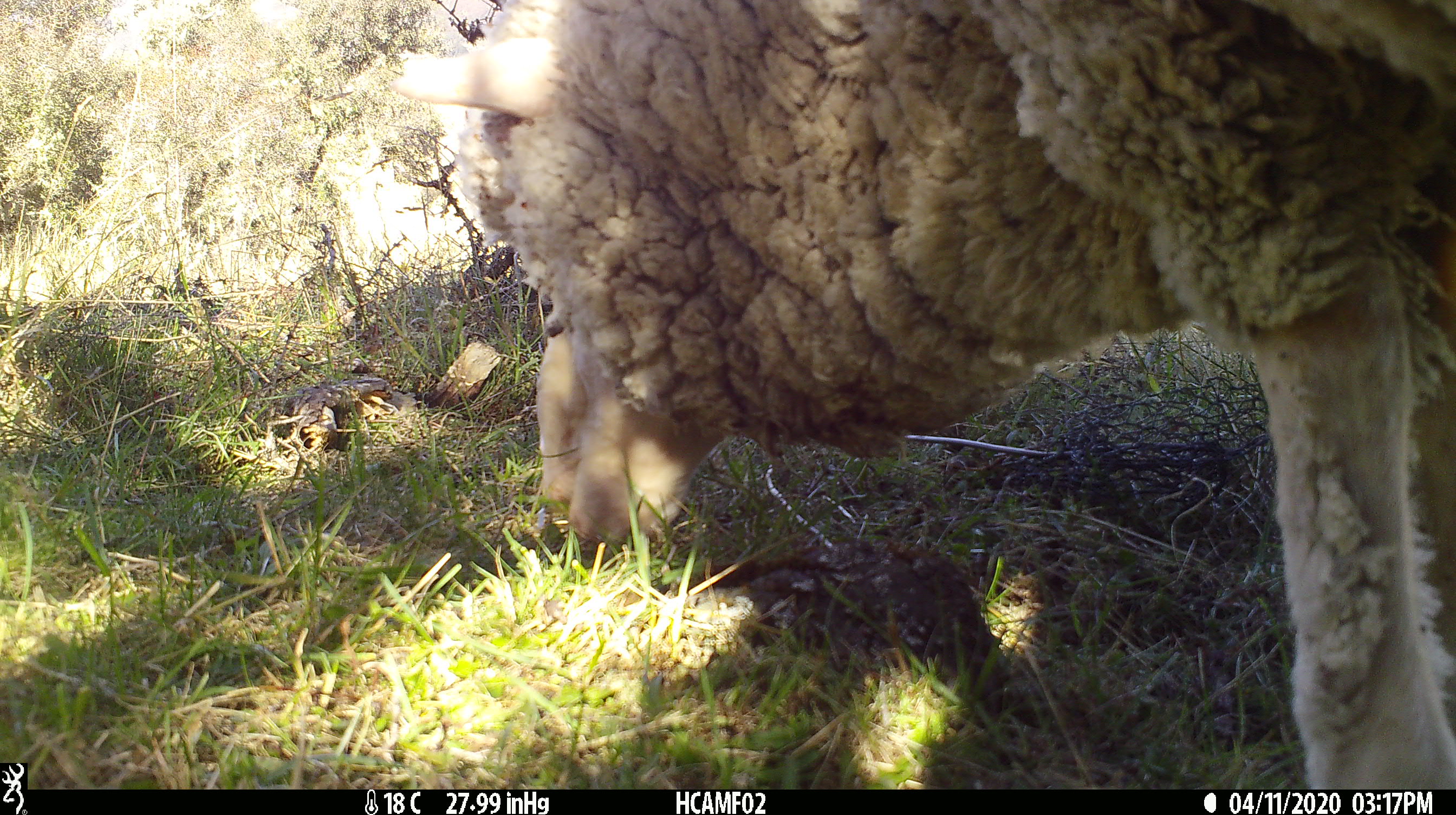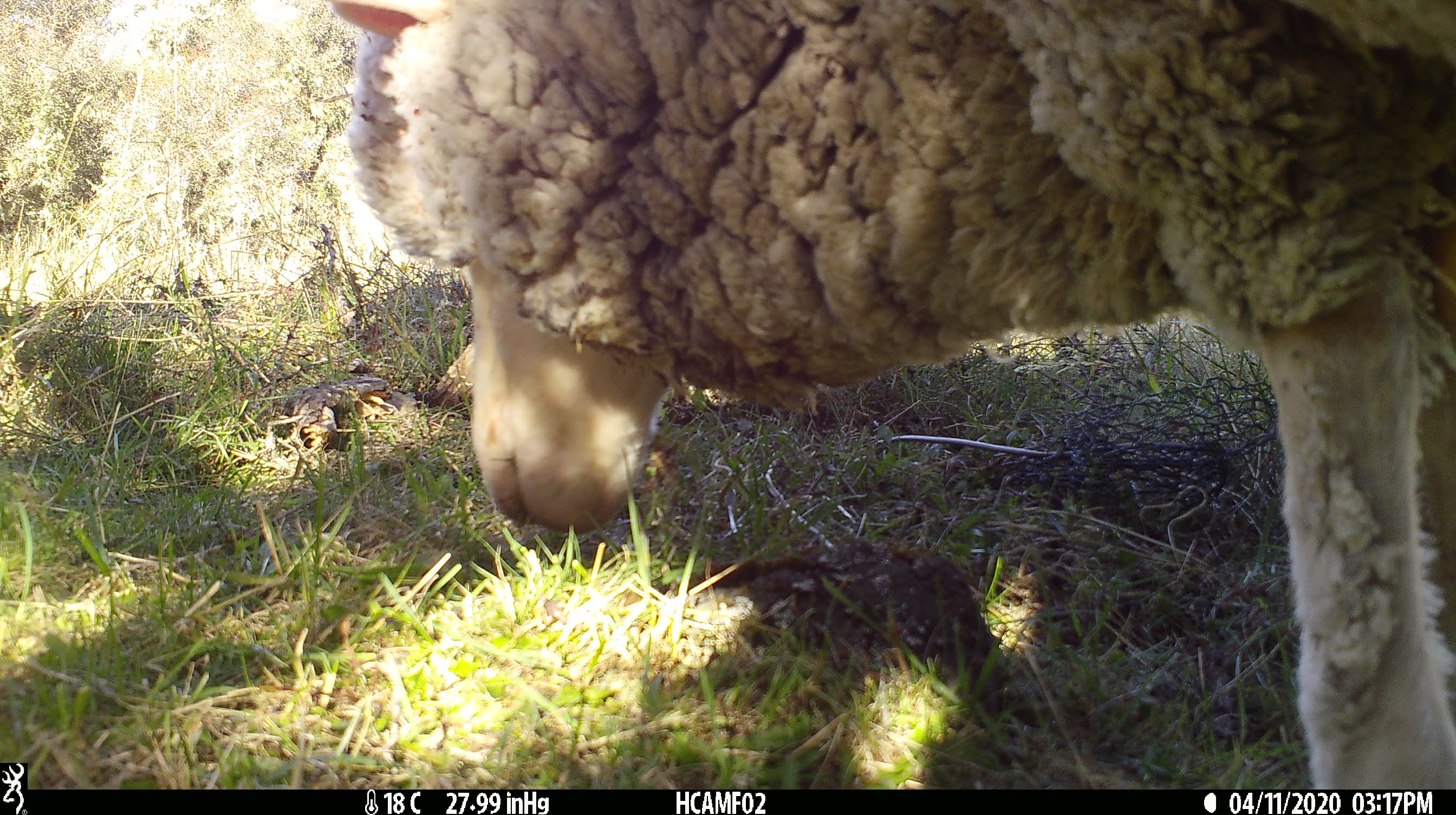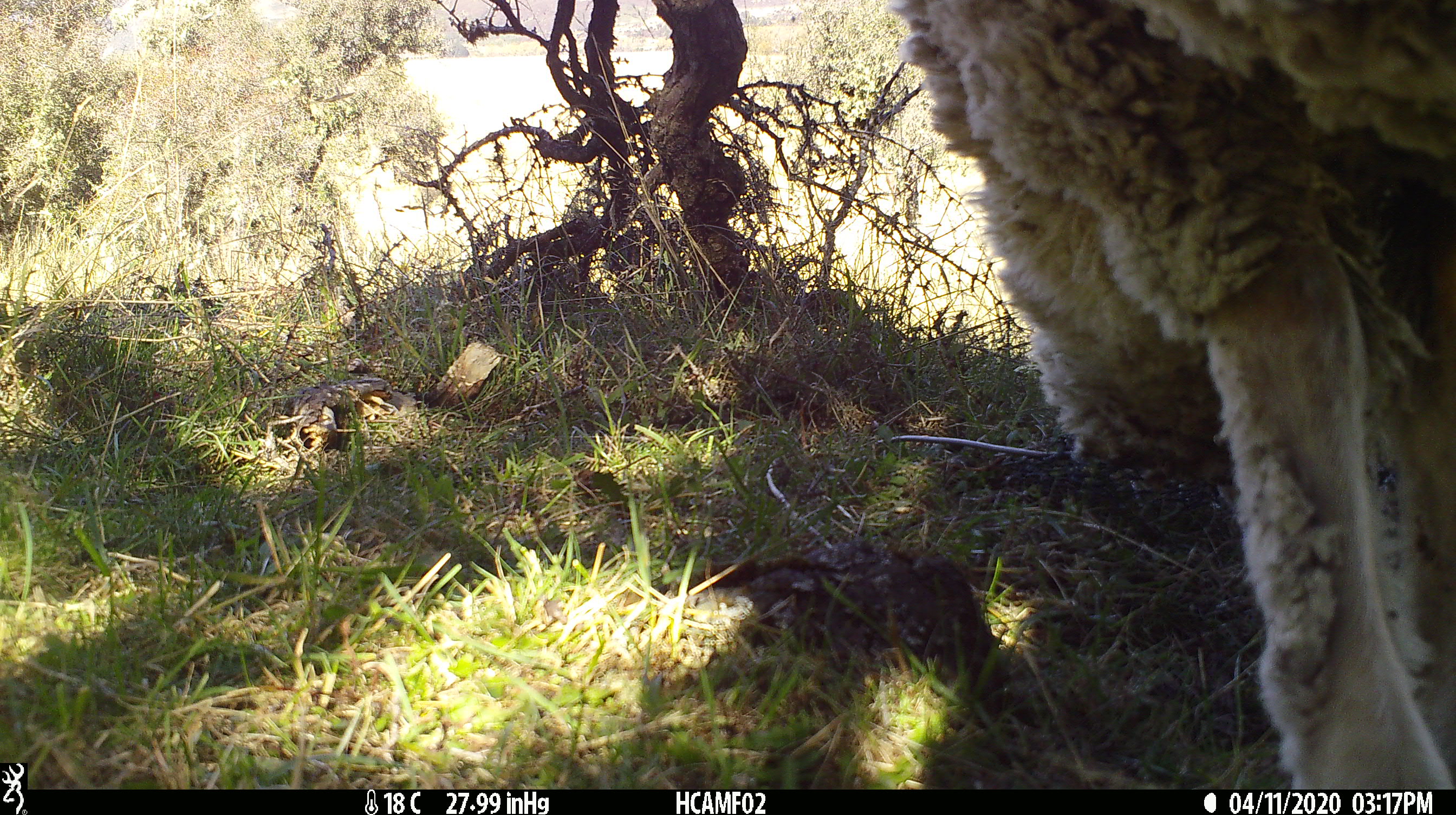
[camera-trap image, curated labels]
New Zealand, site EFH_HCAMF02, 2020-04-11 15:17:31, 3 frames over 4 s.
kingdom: Animalia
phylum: Chordata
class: Mammalia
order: Artiodactyla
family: Bovidae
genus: Ovis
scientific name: Ovis aries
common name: domestic sheep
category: sheep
Sheep (domestic sheep) (Ovis aries).